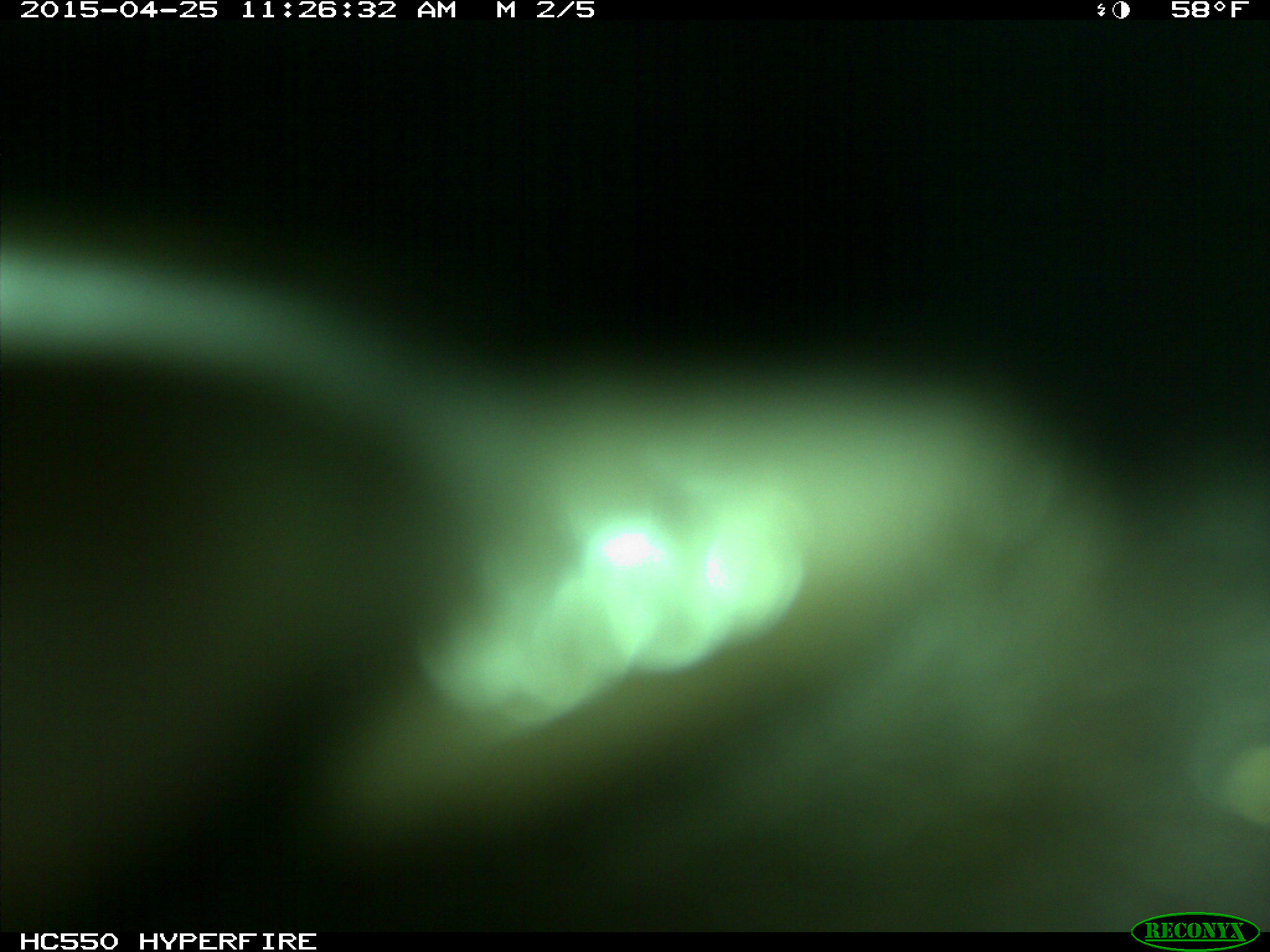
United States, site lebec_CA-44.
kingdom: Animalia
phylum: Chordata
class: Mammalia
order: Artiodactyla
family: Suidae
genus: Sus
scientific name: Sus scrofa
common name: wild boar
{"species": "Sus scrofa (wild boar)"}